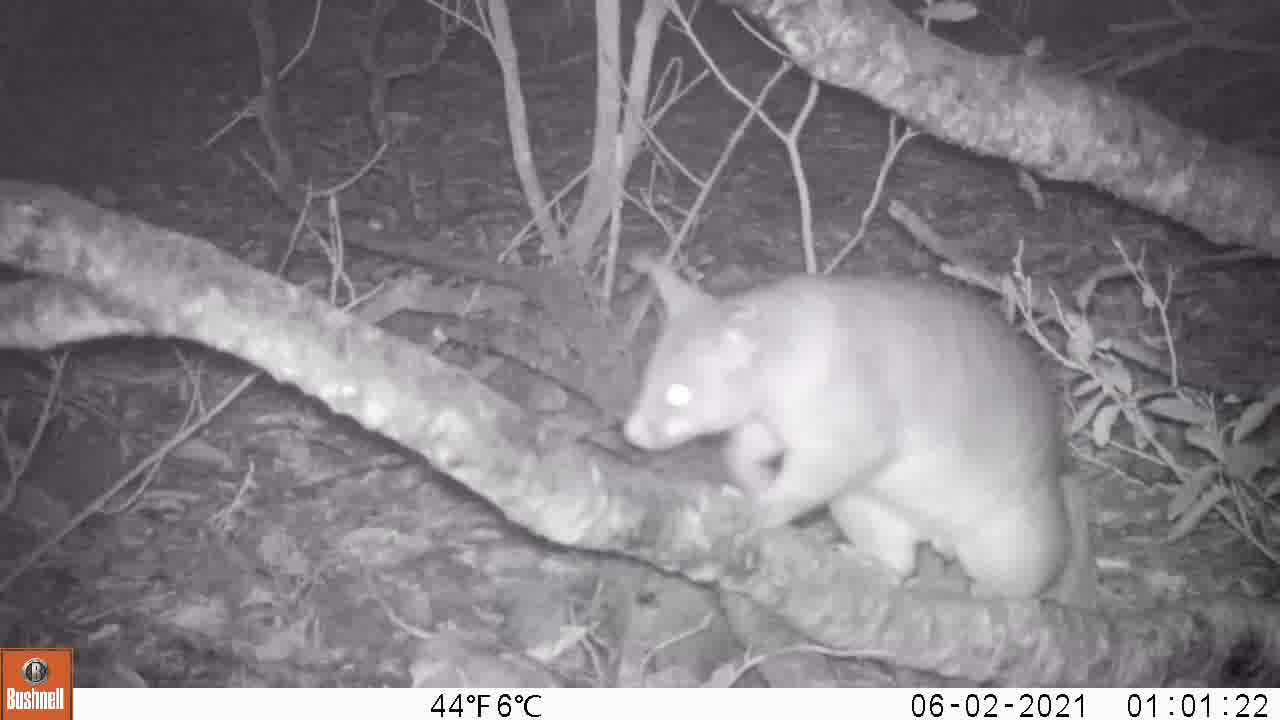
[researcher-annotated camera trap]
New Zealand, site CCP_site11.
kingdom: Animalia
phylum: Chordata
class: Mammalia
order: Diprotodontia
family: Phalangeridae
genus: Trichosurus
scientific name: Trichosurus vulpecula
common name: common brushtail possum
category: possum